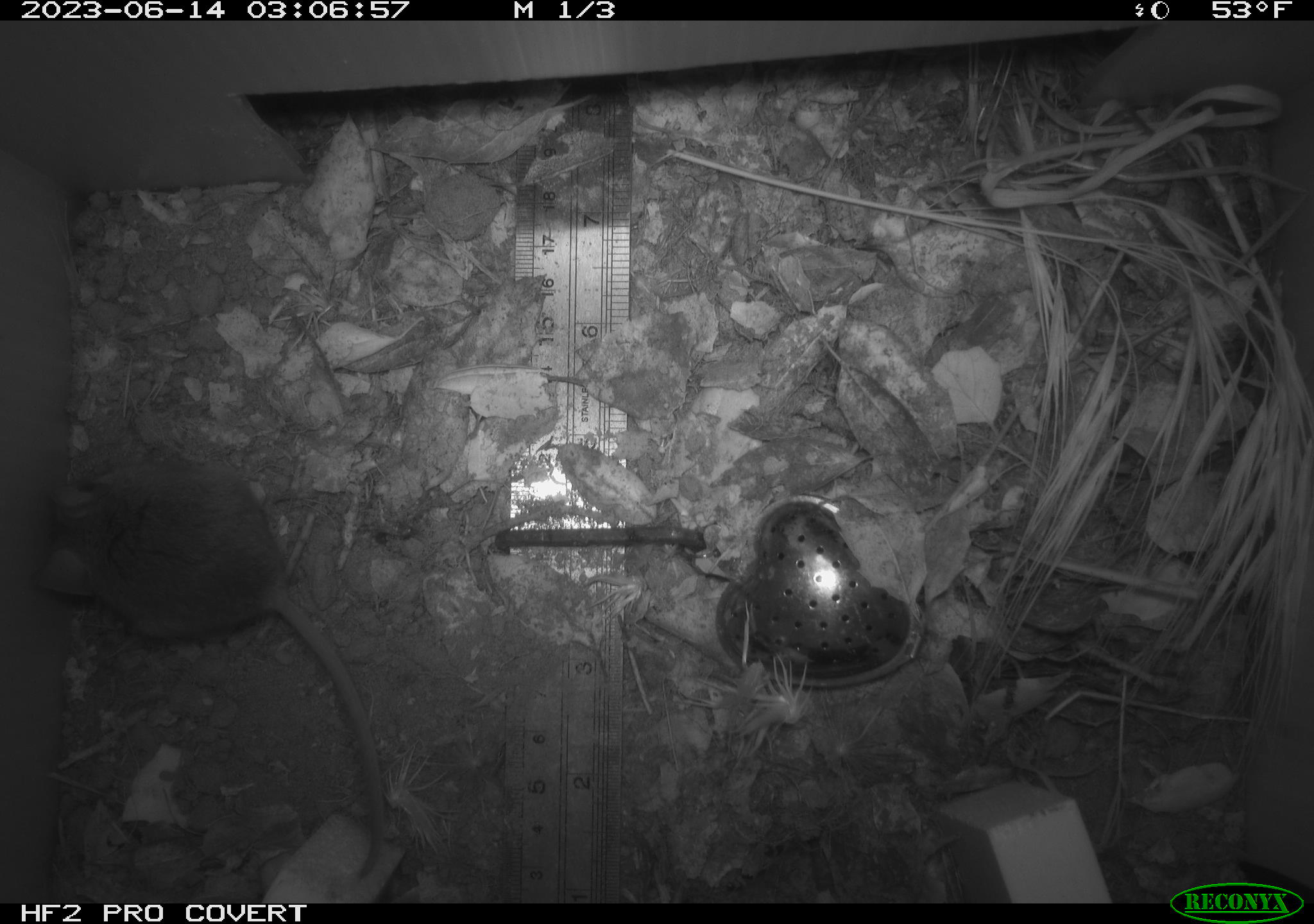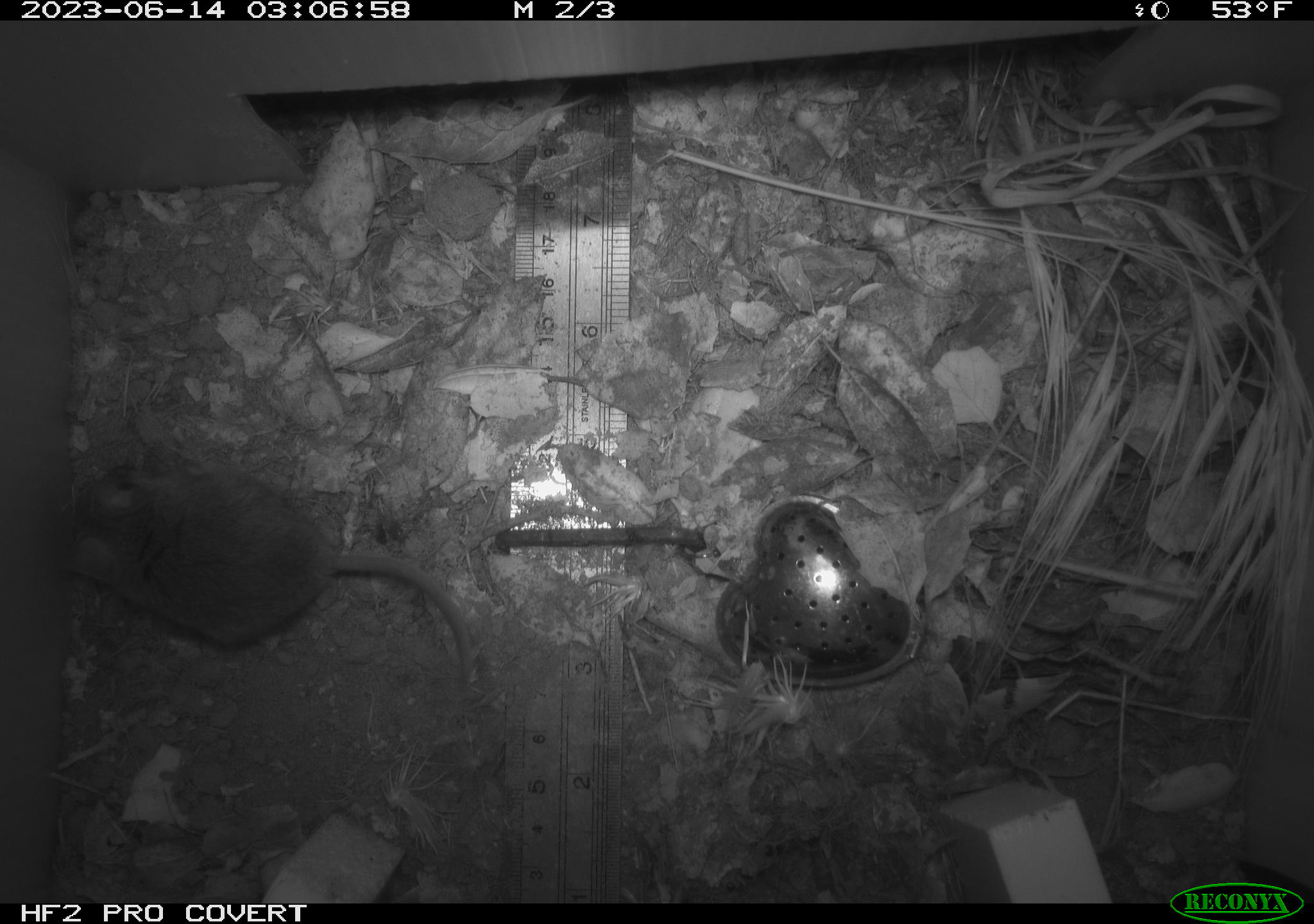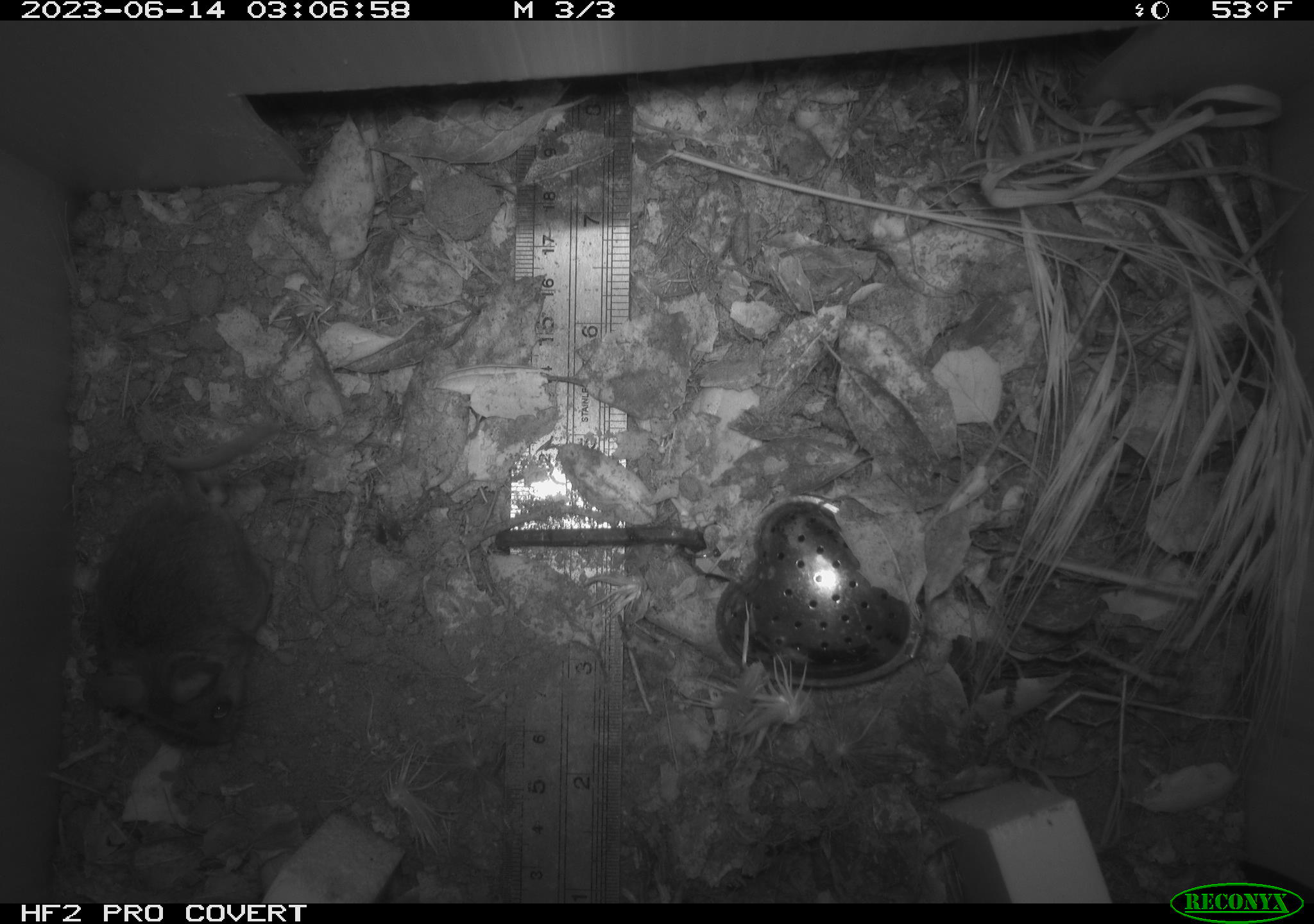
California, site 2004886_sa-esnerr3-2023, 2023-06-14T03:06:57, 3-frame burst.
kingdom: Animalia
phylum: Chordata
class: Mammalia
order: Rodentia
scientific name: Rodentia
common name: mouse species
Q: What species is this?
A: Mouse species (Rodentia).